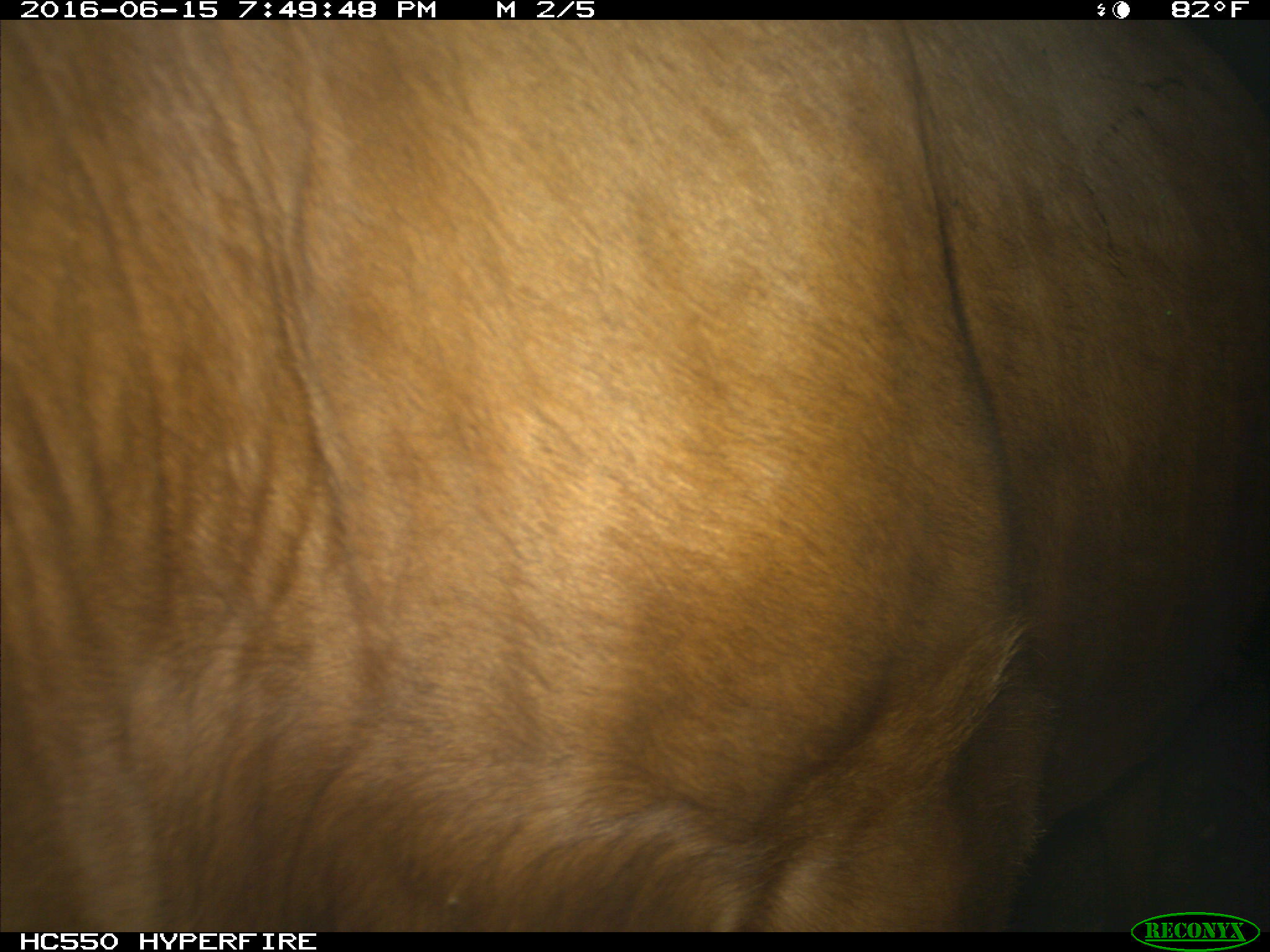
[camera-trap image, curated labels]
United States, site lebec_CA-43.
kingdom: Animalia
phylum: Chordata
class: Mammalia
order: Artiodactyla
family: Bovidae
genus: Bos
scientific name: Bos taurus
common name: domestic cow